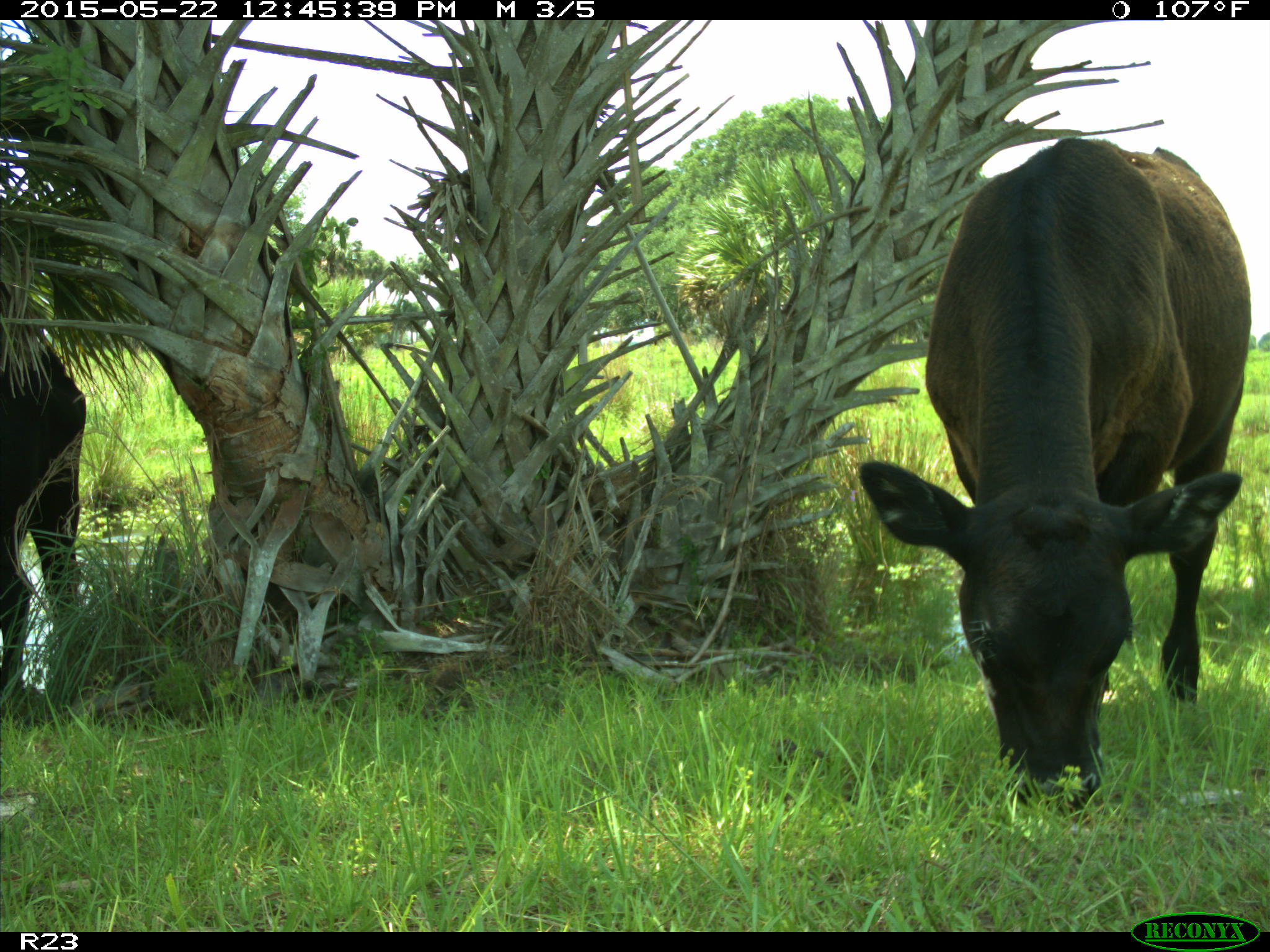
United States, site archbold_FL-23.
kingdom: Animalia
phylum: Chordata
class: Mammalia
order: Artiodactyla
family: Bovidae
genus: Bos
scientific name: Bos taurus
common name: domestic cow